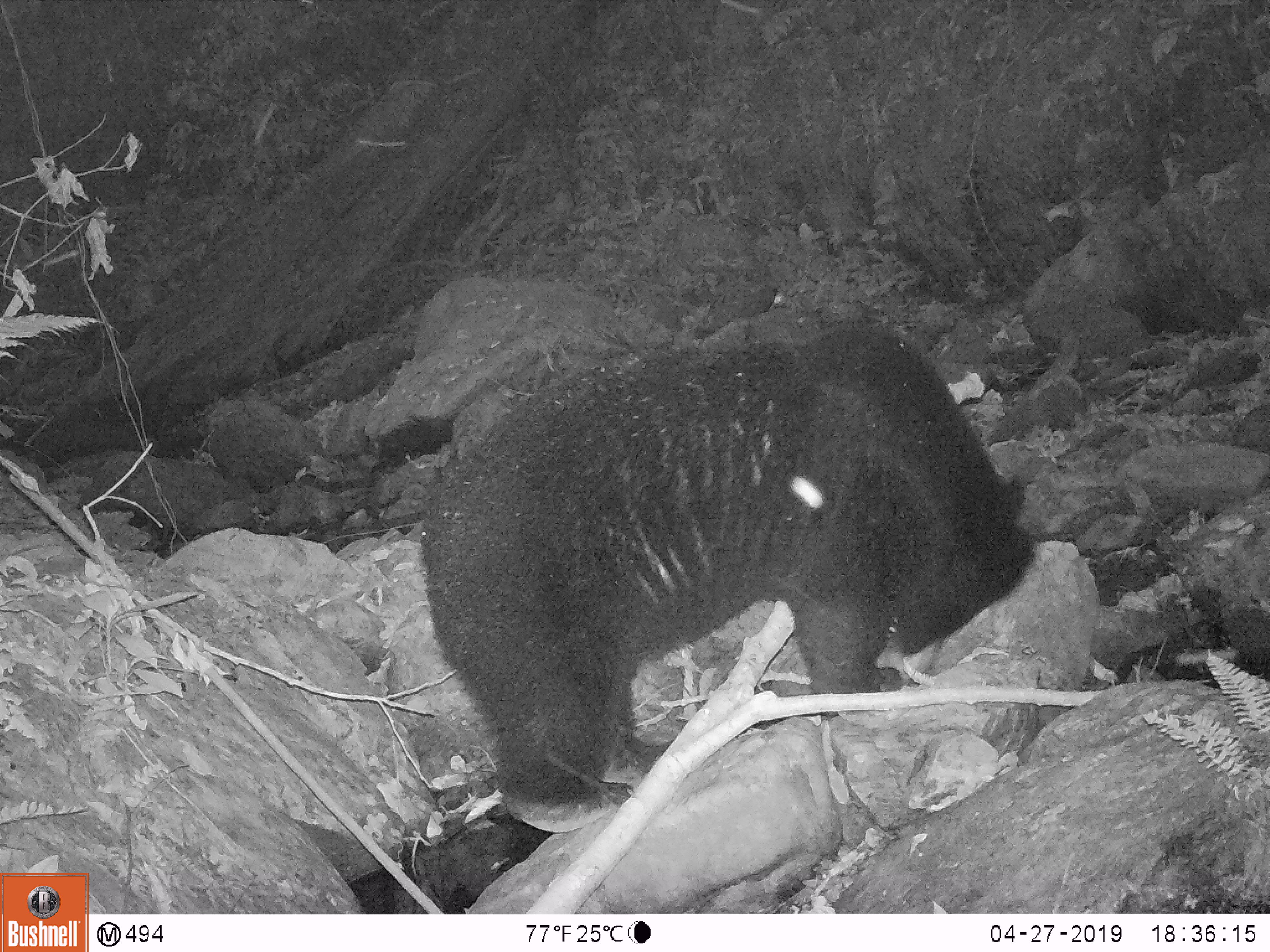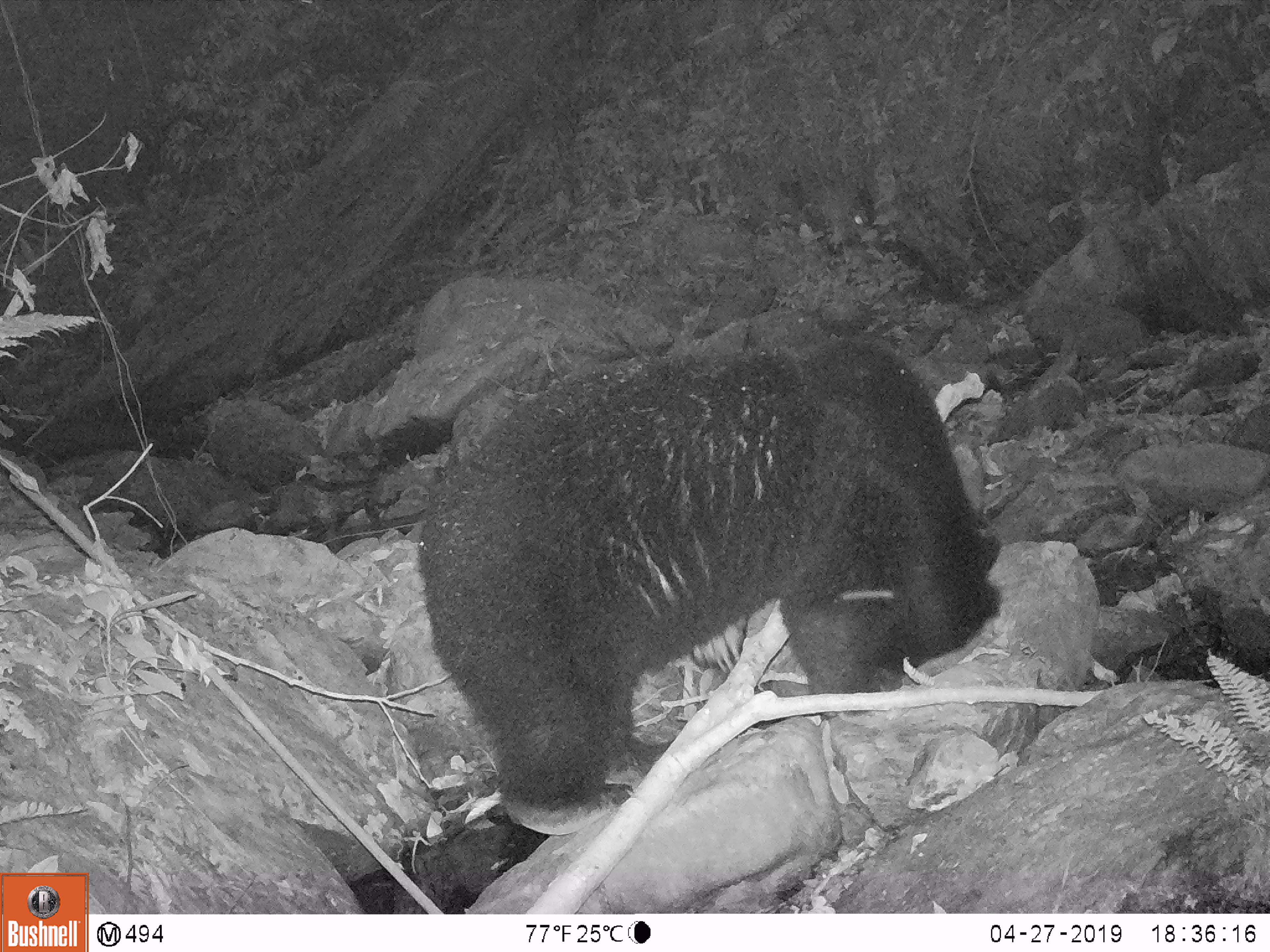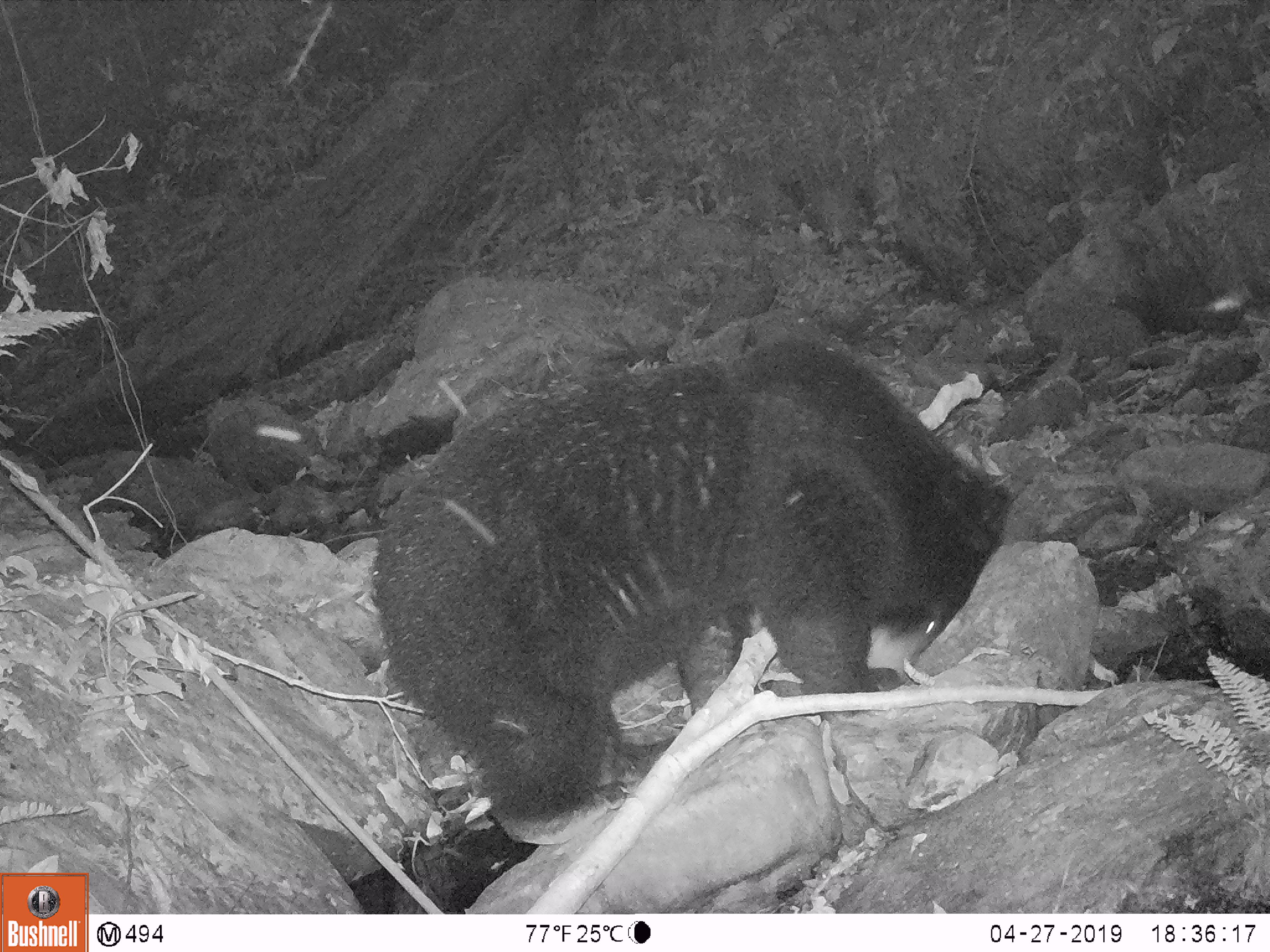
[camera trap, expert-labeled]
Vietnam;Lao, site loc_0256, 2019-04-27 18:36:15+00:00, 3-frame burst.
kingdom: Animalia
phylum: Chordata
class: Mammalia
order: Carnivora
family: Ursidae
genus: Ursus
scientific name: Ursus thibetanus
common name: asian black bear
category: asiatic black bear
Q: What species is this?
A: Asiatic black bear (asian black bear) (Ursus thibetanus).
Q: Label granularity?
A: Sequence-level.